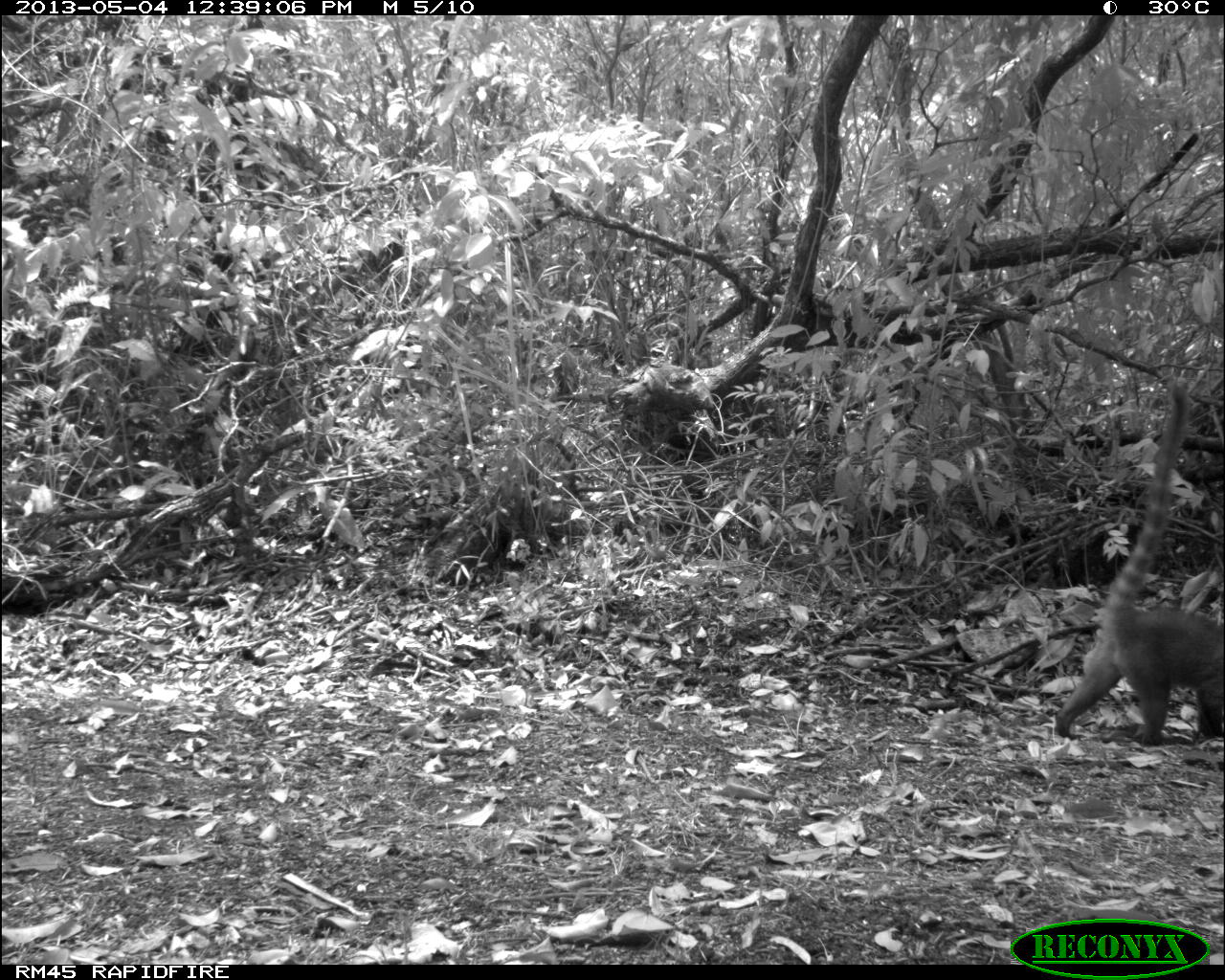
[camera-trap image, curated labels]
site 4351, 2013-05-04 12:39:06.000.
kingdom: Animalia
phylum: Chordata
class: Mammalia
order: Carnivora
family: Procyonidae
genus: Nasua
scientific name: Nasua narica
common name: white-nosed coati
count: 1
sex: female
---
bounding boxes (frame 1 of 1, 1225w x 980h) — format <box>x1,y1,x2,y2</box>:
nasua narica: <box>1051,377,1223,746</box>